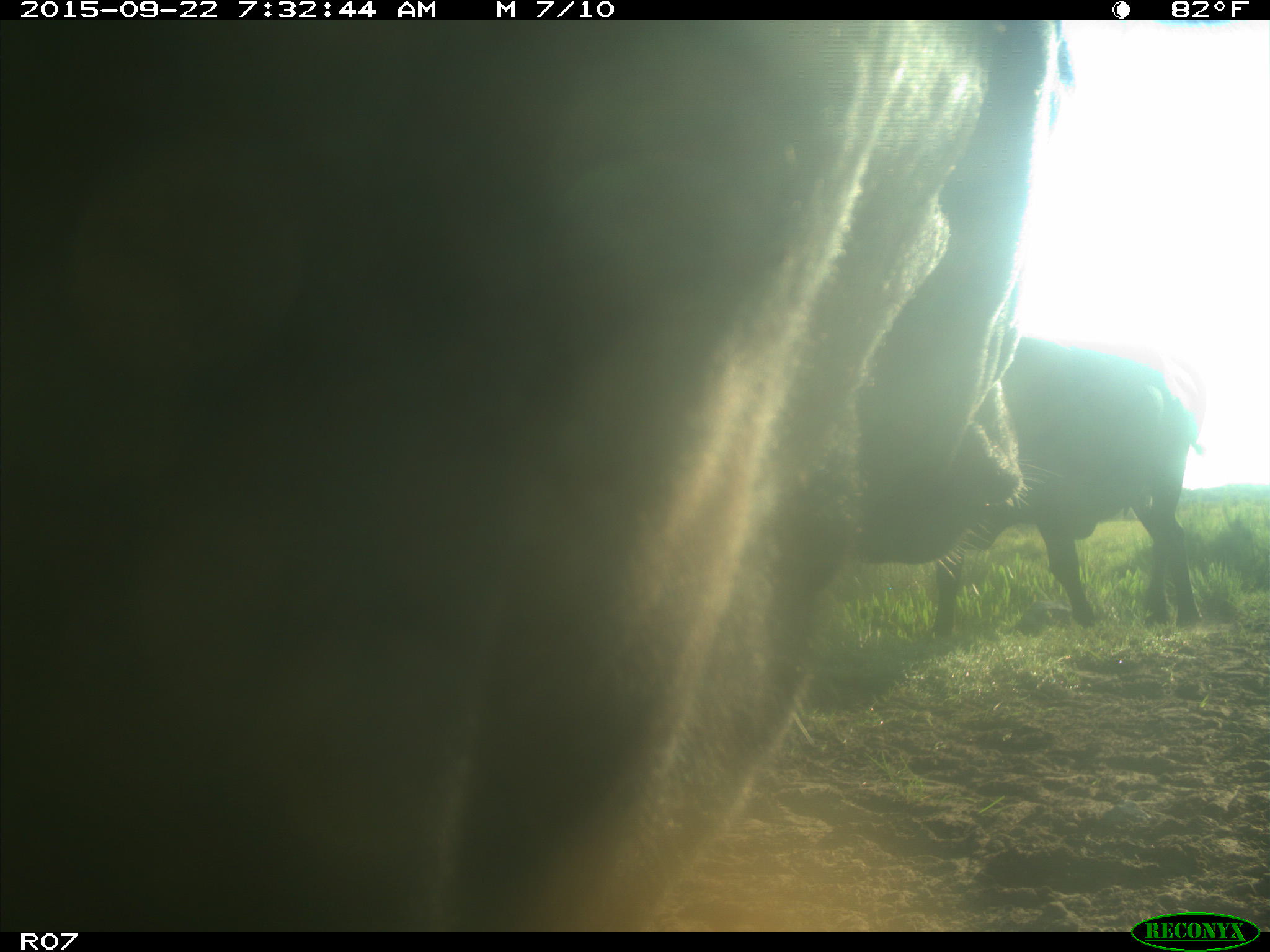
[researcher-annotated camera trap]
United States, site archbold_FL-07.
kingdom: Animalia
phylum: Chordata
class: Mammalia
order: Artiodactyla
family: Bovidae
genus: Bos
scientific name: Bos taurus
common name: domestic cow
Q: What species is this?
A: Bos taurus (domestic cow).